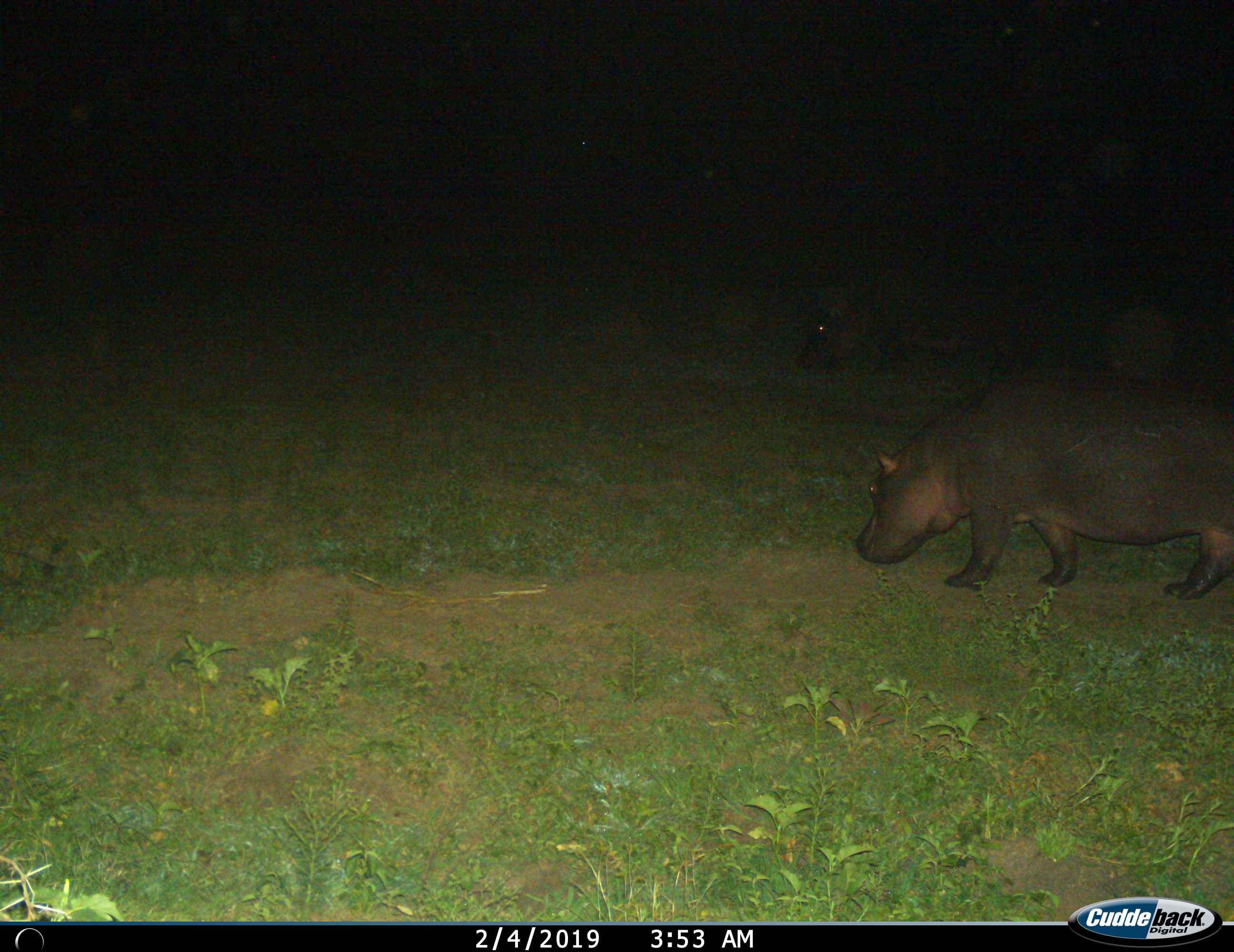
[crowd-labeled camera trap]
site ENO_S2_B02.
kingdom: Animalia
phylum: Chordata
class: Mammalia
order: Artiodactyla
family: Hippopotamidae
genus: Hippopotamus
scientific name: Hippopotamus amphibius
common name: hippopotamus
Hippopotamus (Hippopotamus amphibius), count 2. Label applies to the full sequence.